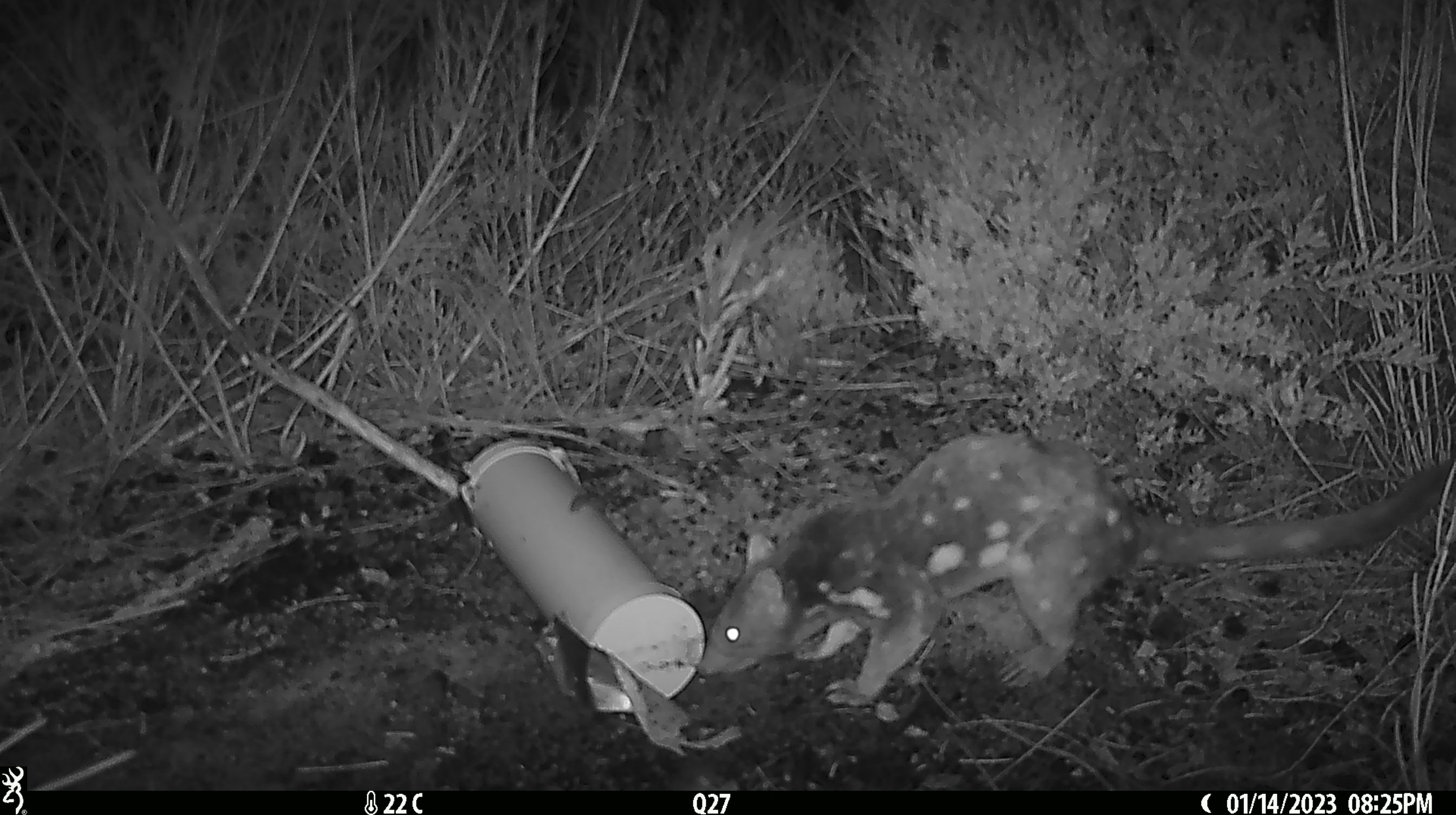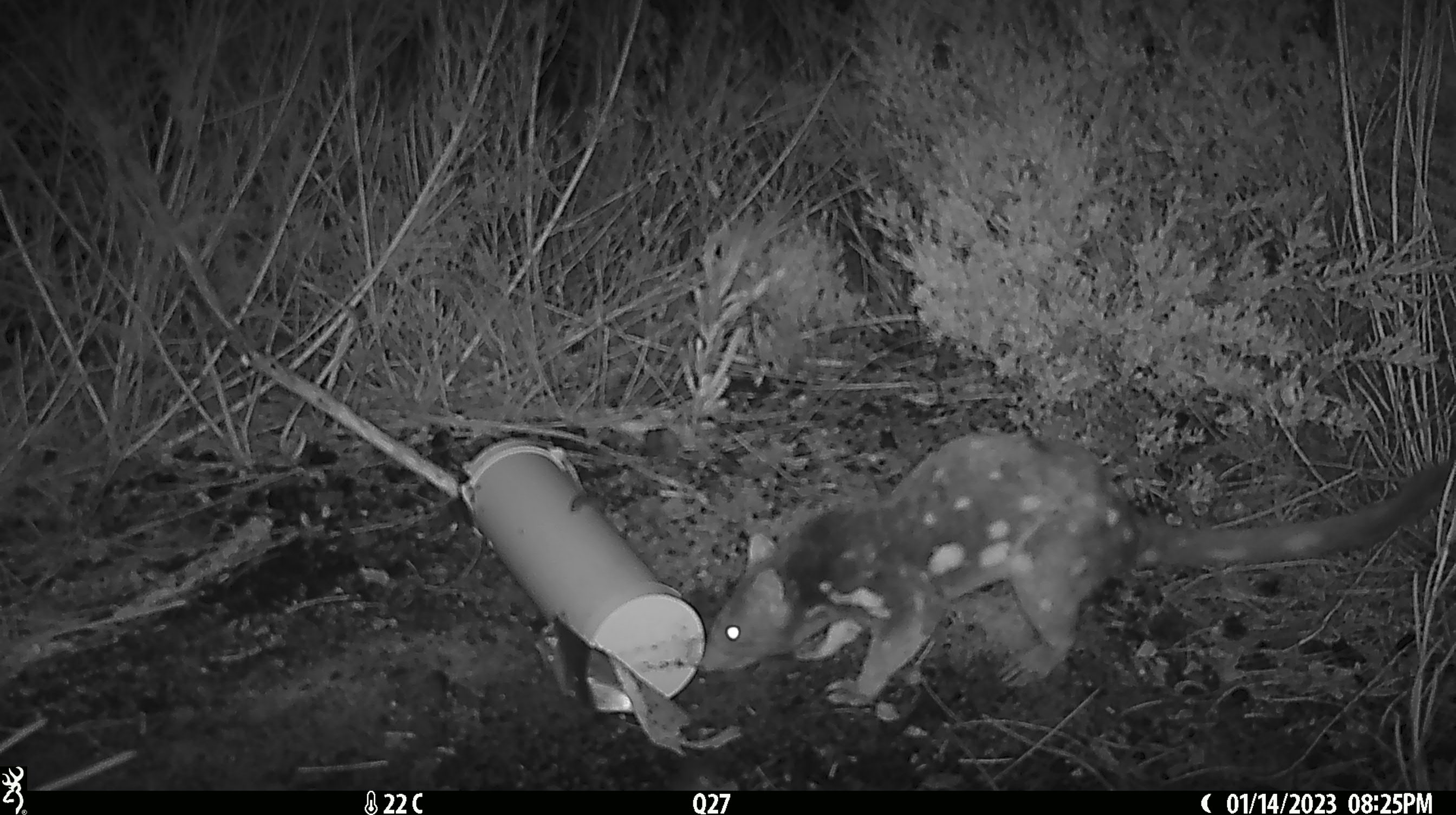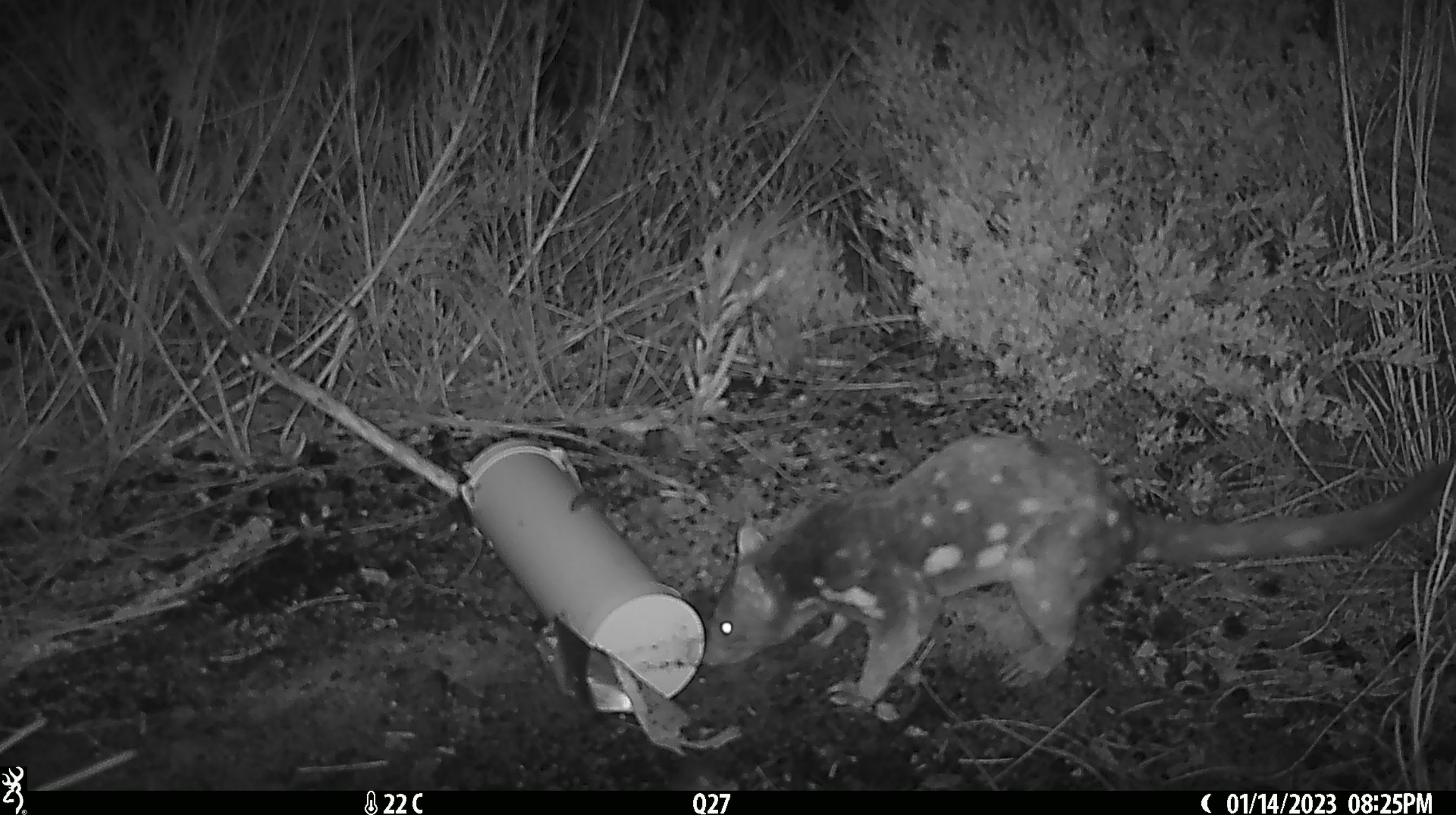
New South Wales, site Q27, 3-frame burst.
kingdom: Animalia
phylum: Chordata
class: Mammalia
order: Dasyuromorphia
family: Dasyuridae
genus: Dasyurus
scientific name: Dasyurus maculatus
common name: spotted-tailed quoll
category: quoll